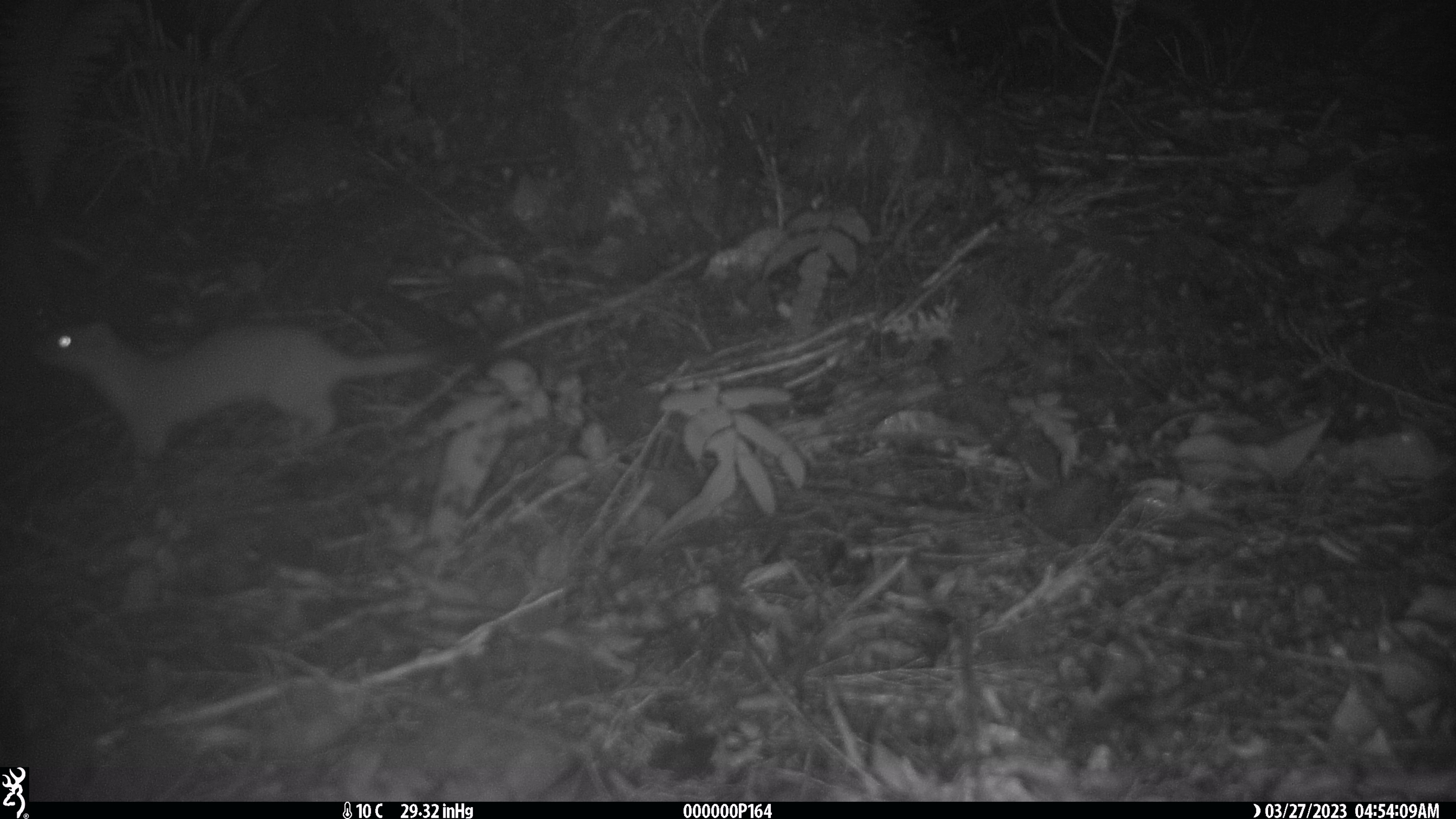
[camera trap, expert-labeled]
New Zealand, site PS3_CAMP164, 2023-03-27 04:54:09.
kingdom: Animalia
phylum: Chordata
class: Mammalia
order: Carnivora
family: Mustelidae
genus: Mustela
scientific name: Mustela erminea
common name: stoat